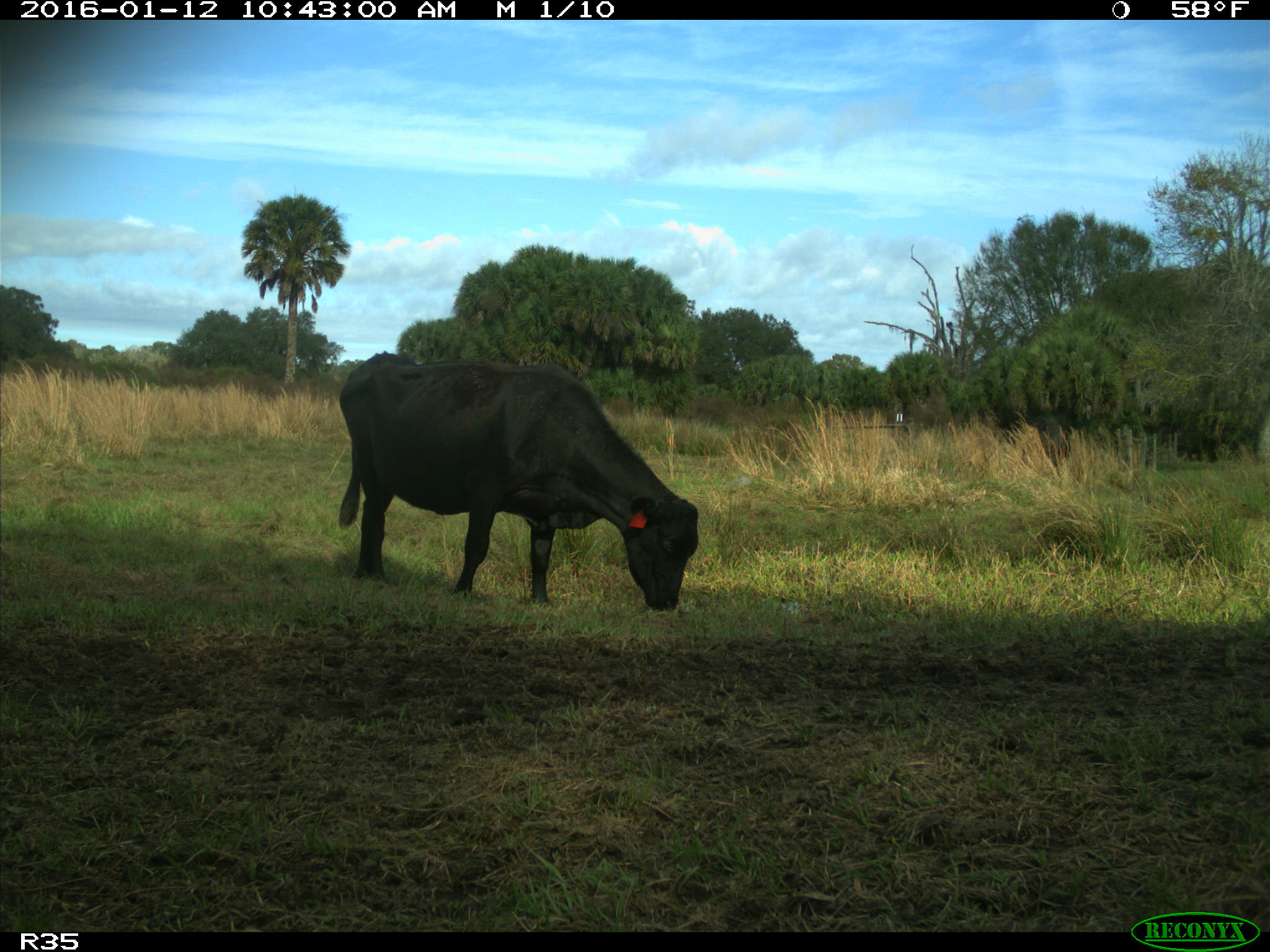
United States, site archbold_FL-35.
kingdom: Animalia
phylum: Chordata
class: Mammalia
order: Artiodactyla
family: Bovidae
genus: Bos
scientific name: Bos taurus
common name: domestic cow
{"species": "Bos taurus (domestic cow)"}